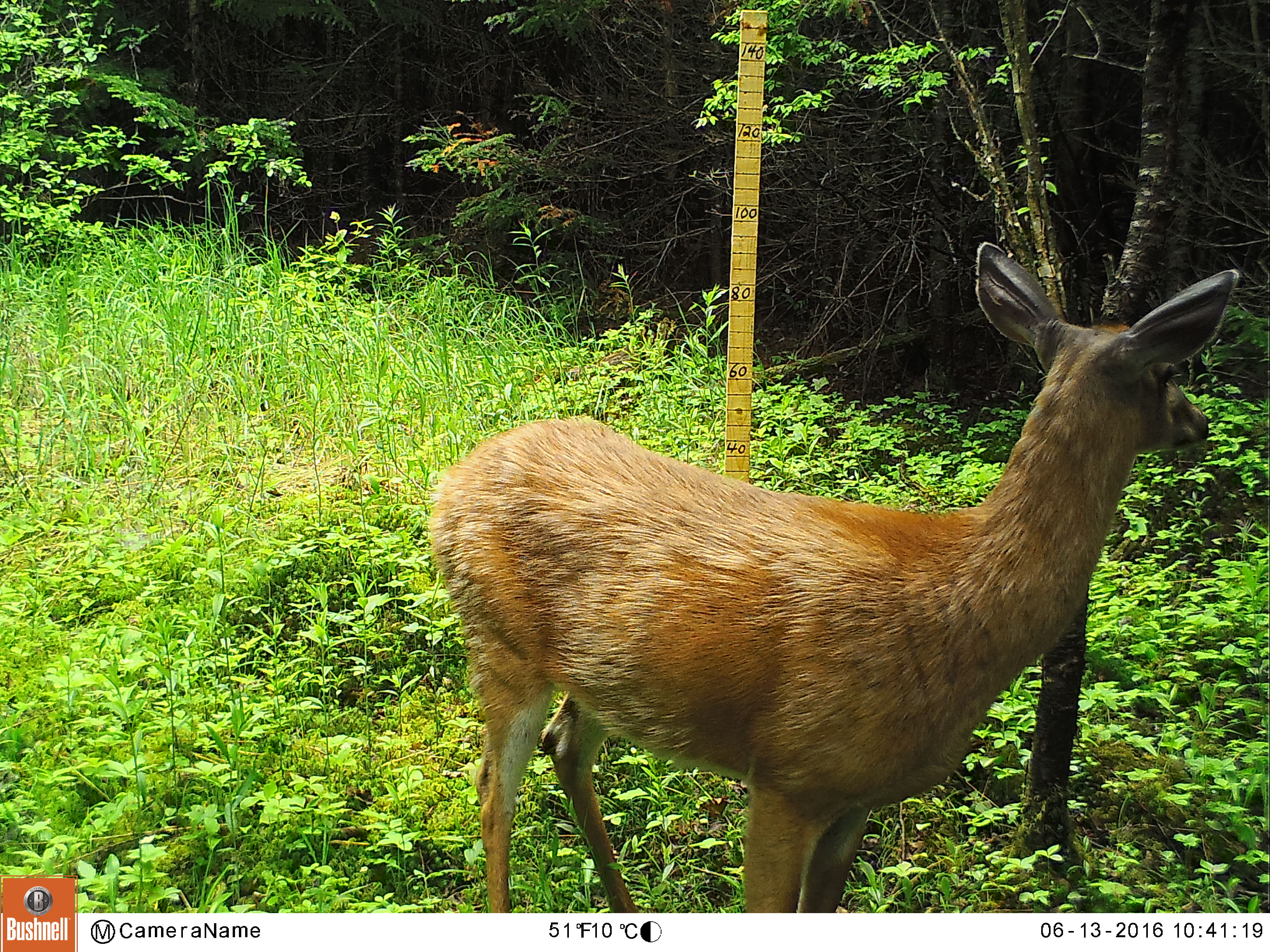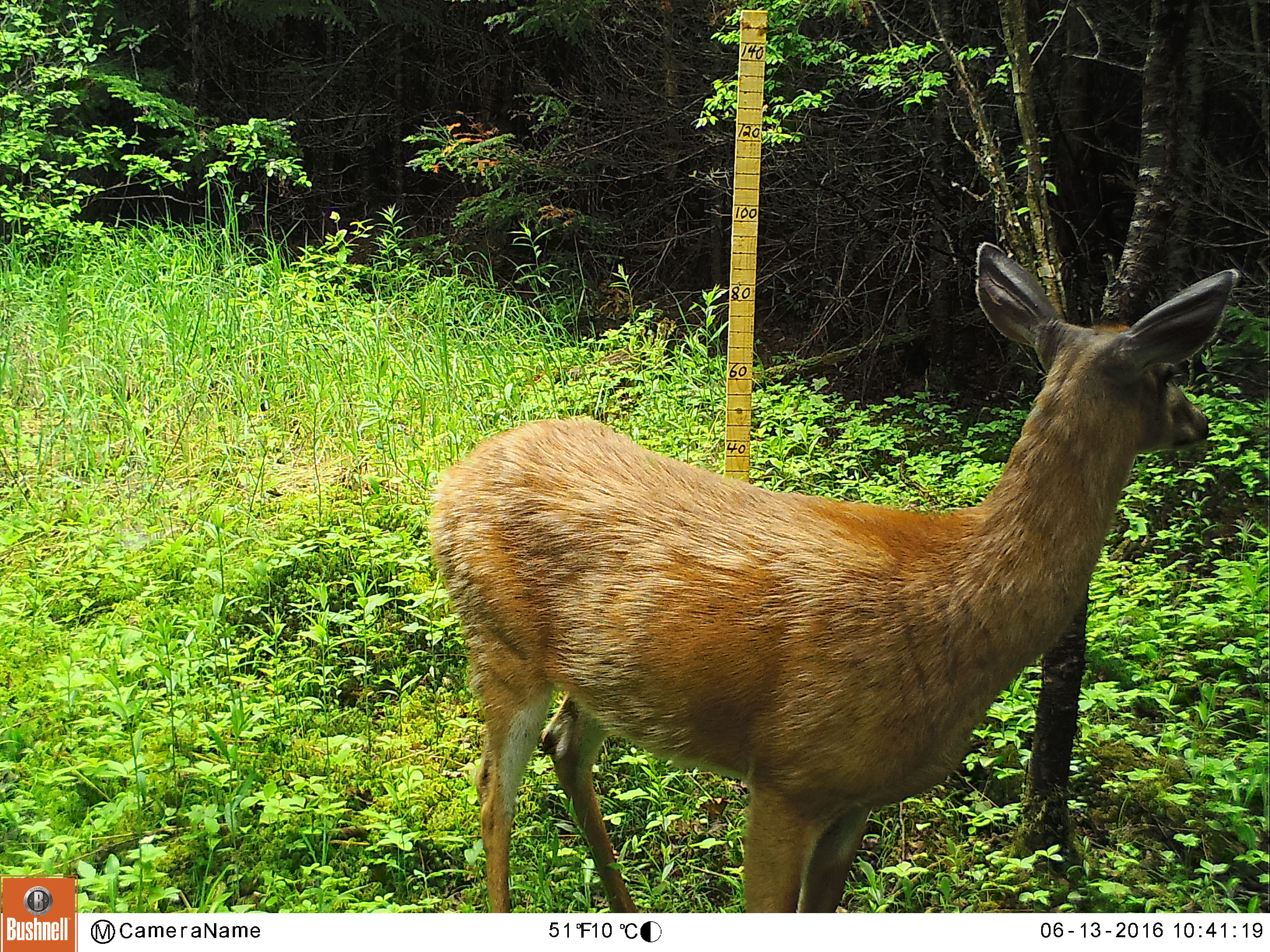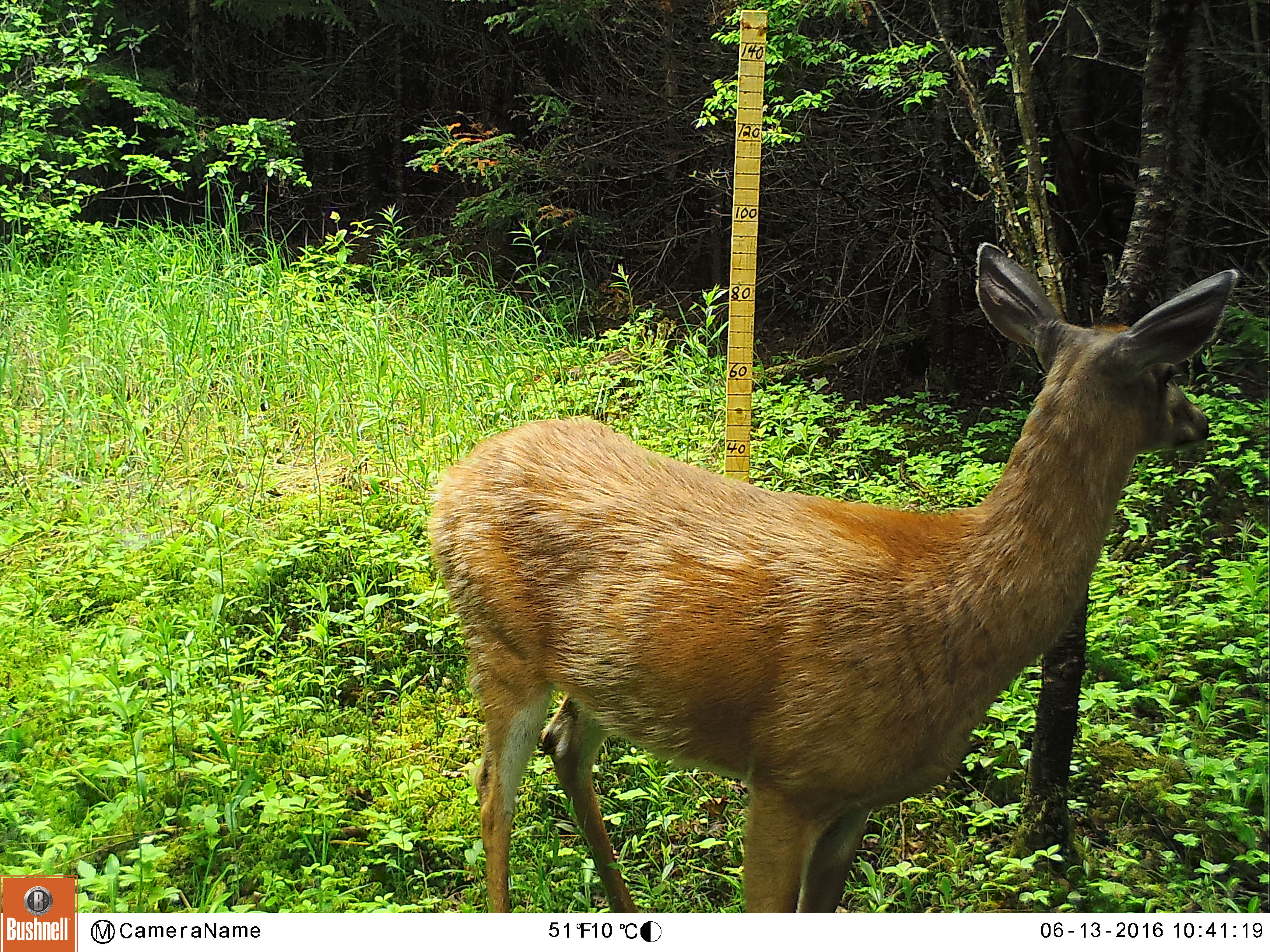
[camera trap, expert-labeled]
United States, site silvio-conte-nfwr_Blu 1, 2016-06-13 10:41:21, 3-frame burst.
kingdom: Animalia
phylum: Chordata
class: Mammalia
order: Artiodactyla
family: Cervidae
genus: Odocoileus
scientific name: Odocoileus virginianus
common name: white-tailed deer